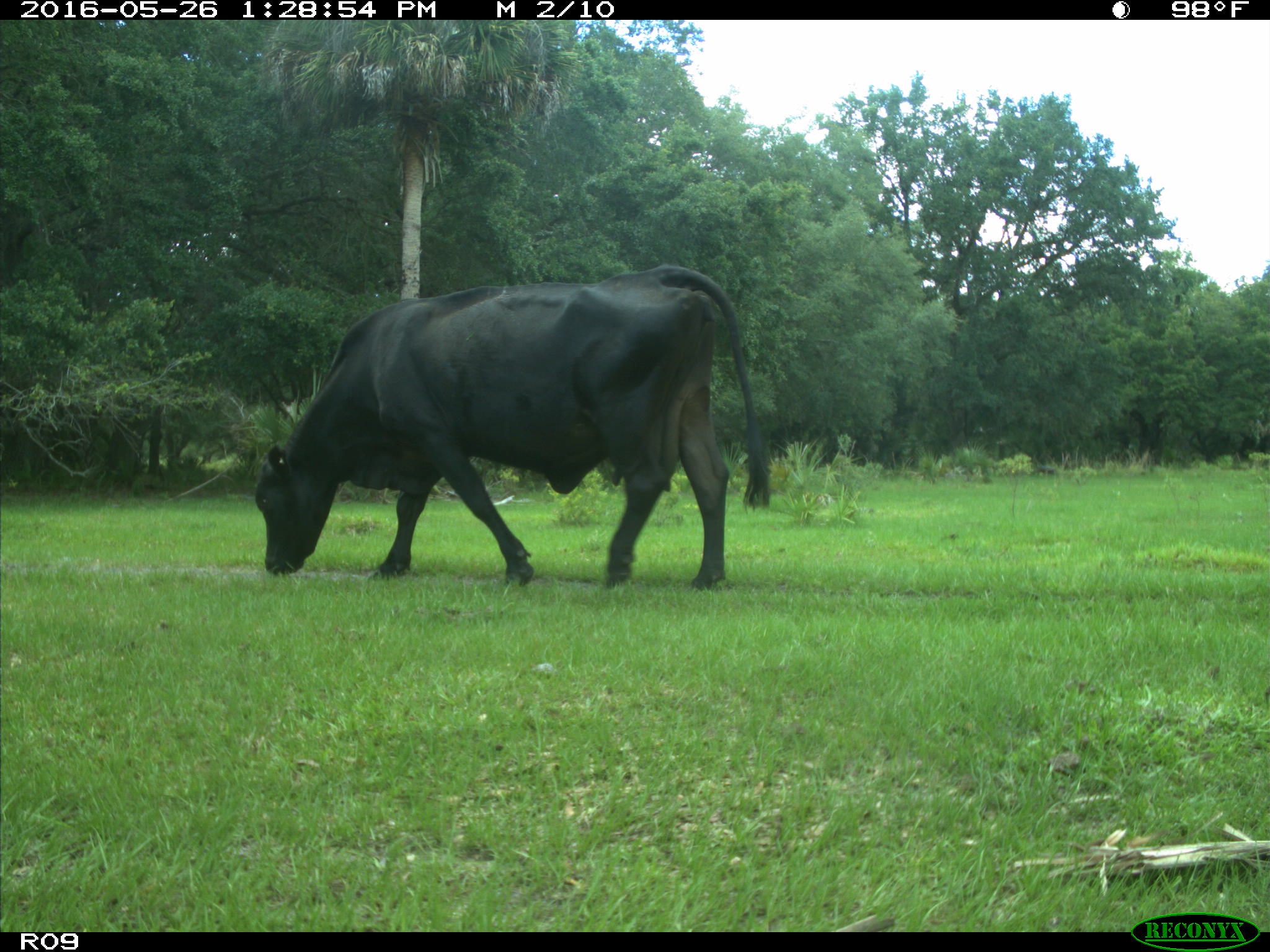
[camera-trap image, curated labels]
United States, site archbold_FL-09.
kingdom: Animalia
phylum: Chordata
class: Mammalia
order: Artiodactyla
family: Bovidae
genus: Bos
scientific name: Bos taurus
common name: domestic cow